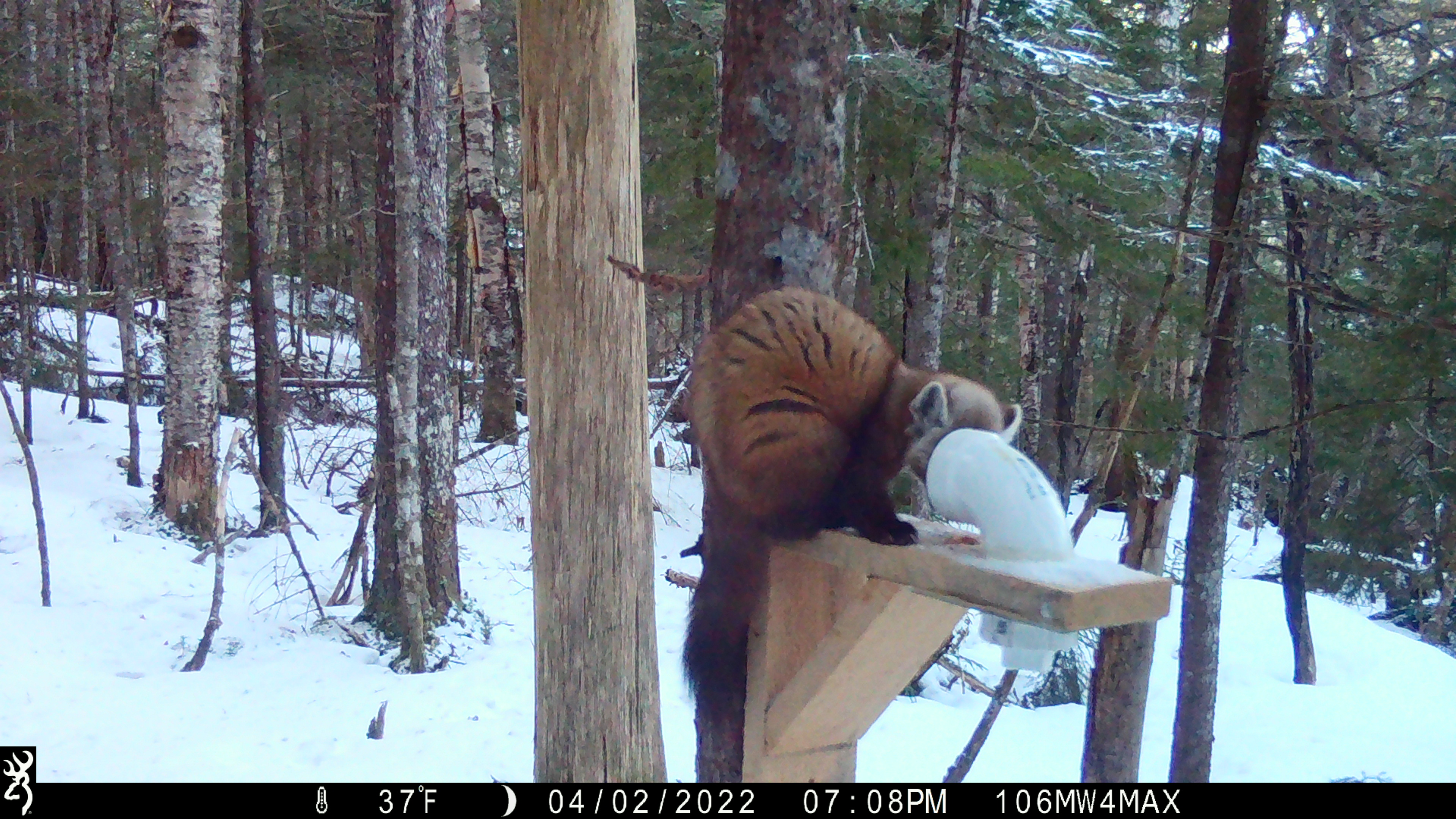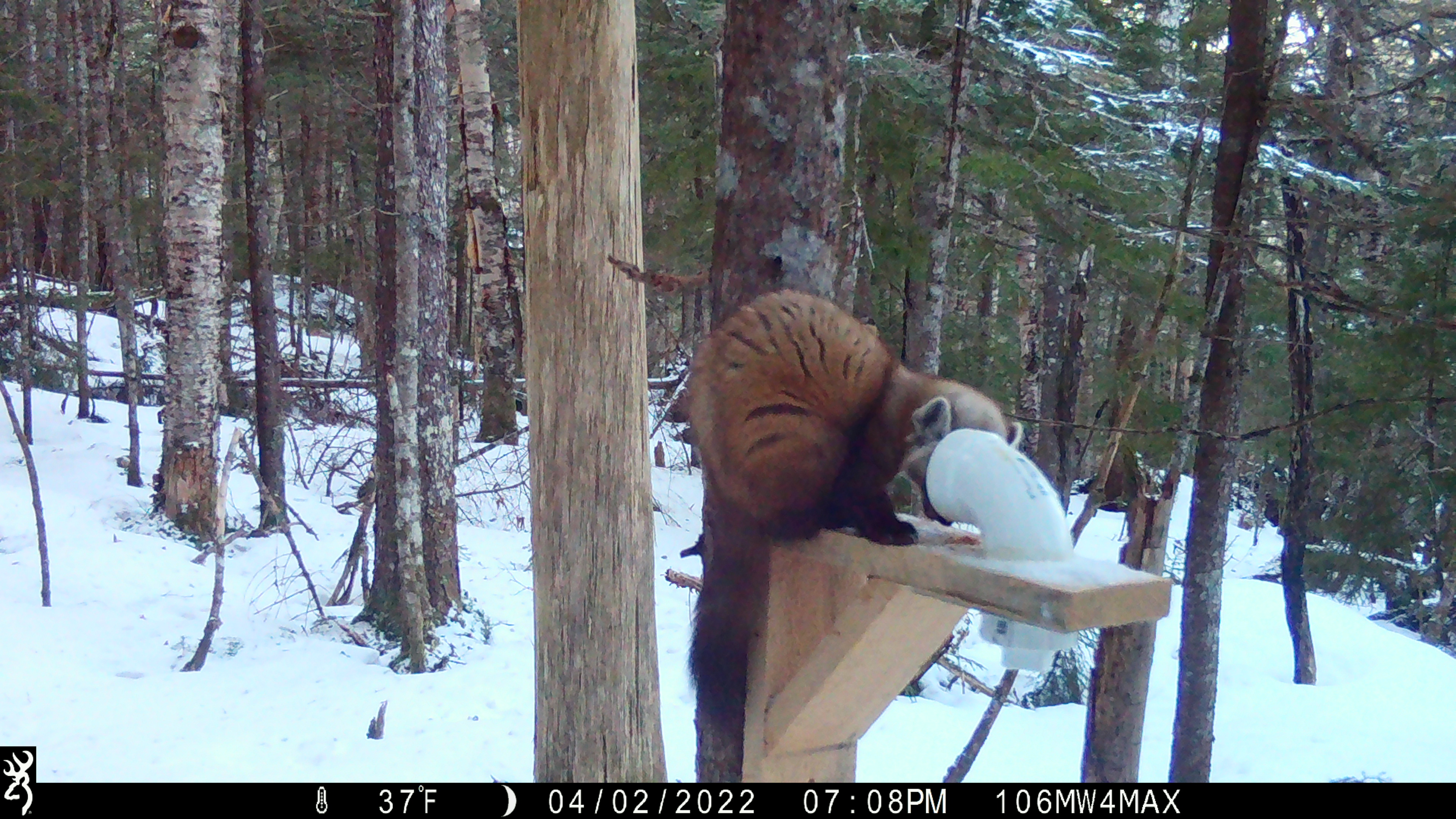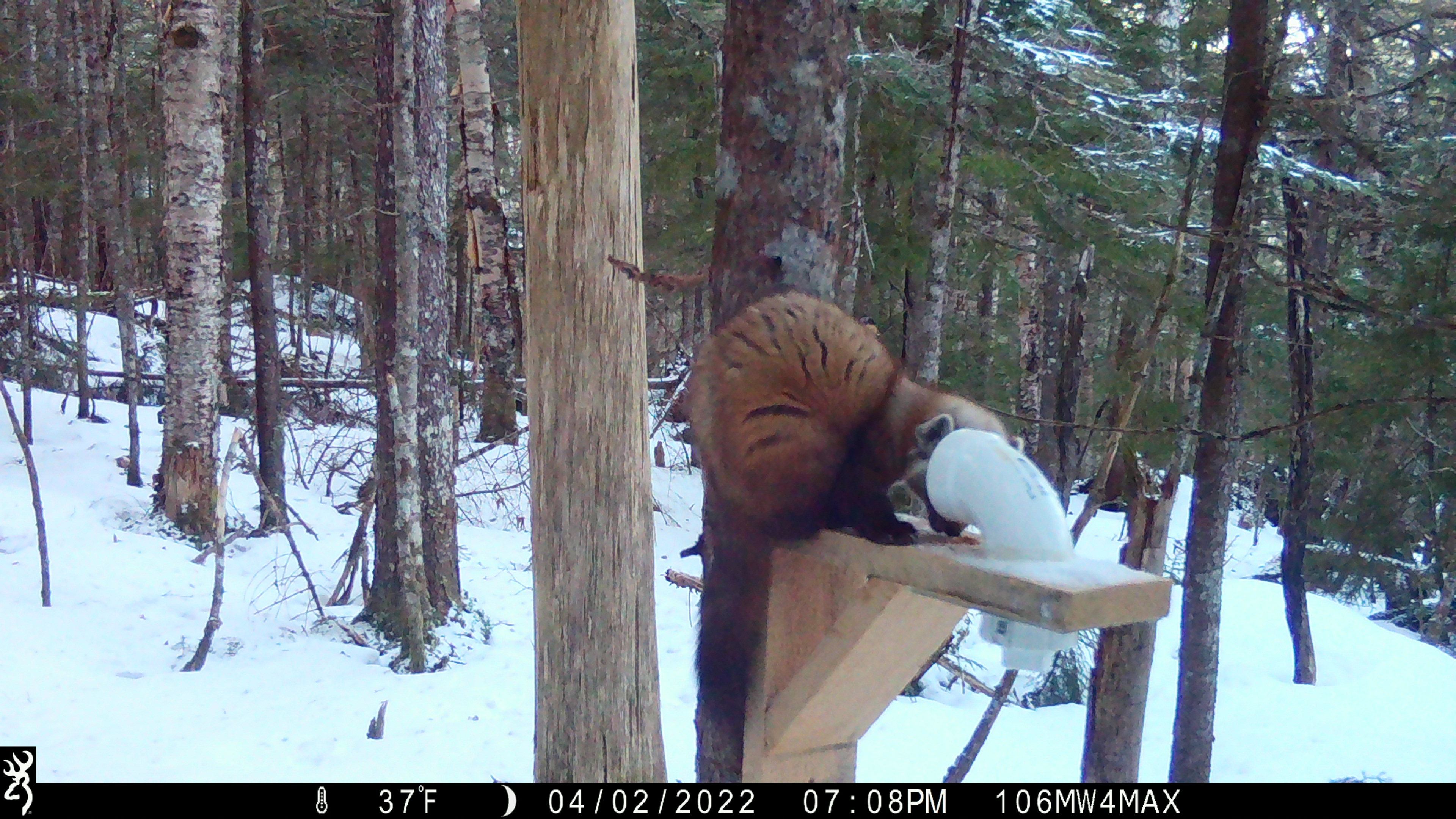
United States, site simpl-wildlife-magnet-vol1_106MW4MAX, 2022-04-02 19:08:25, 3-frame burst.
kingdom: Animalia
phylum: Chordata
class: Mammalia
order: Carnivora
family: Mustelidae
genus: Martes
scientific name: Martes americana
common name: american marten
American marten (Martes americana).